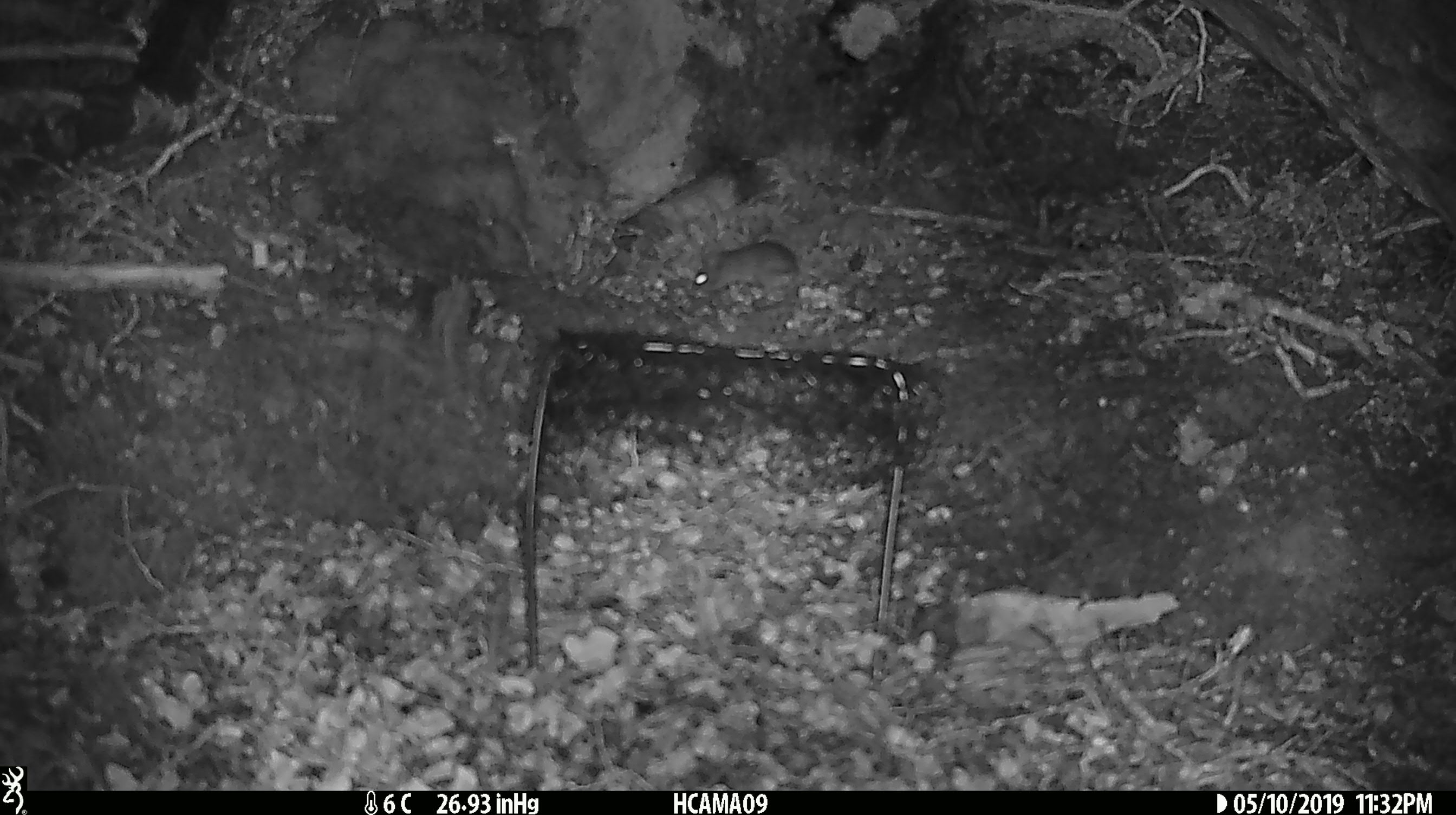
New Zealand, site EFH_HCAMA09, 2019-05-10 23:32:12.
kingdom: Animalia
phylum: Chordata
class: Mammalia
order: Rodentia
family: Muridae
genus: Rattus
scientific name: Rattus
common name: rat